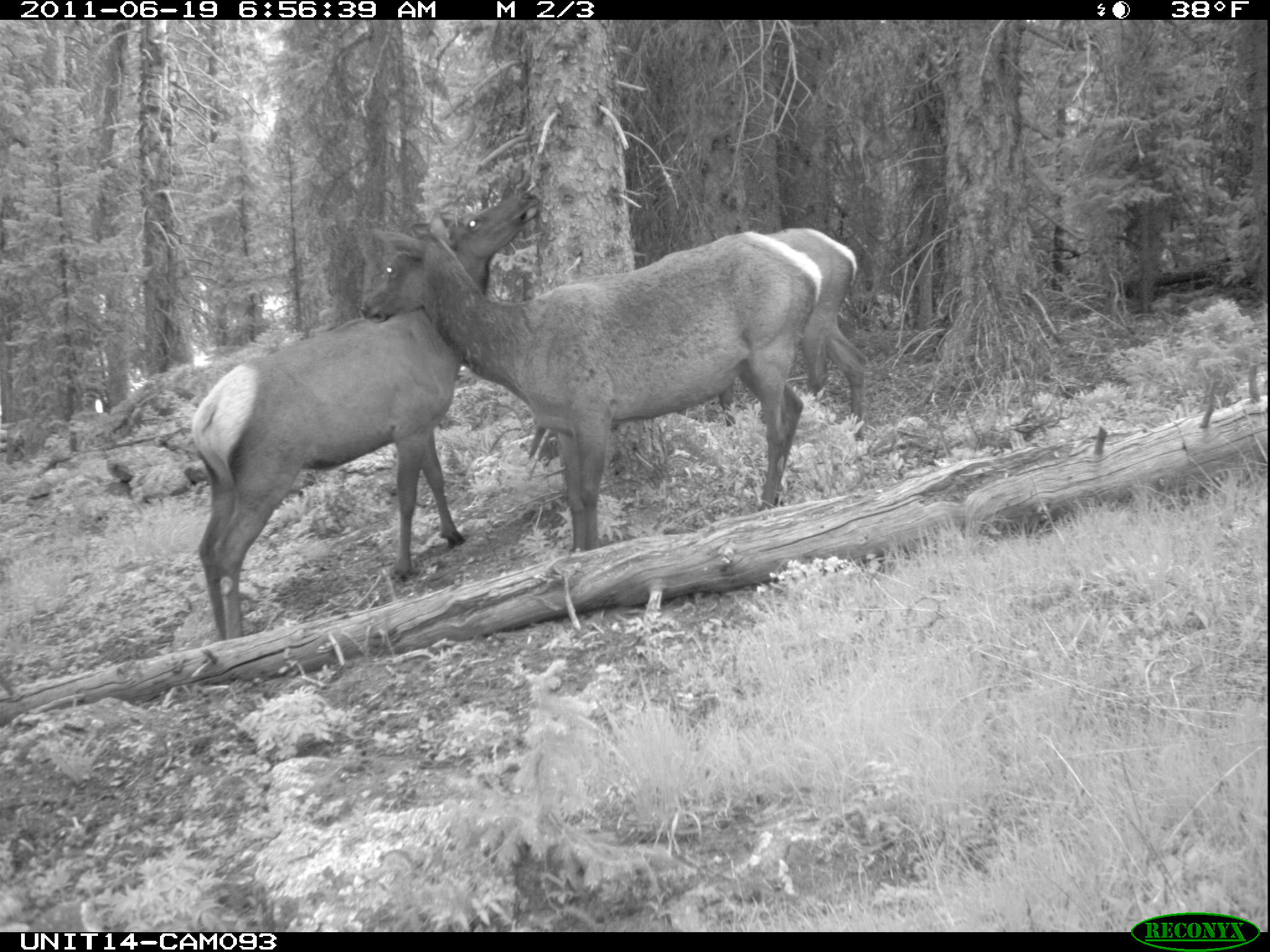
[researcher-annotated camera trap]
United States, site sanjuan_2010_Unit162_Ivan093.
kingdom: Animalia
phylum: Chordata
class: Mammalia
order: Artiodactyla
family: Cervidae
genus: Cervus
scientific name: Cervus elaphus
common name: red deer